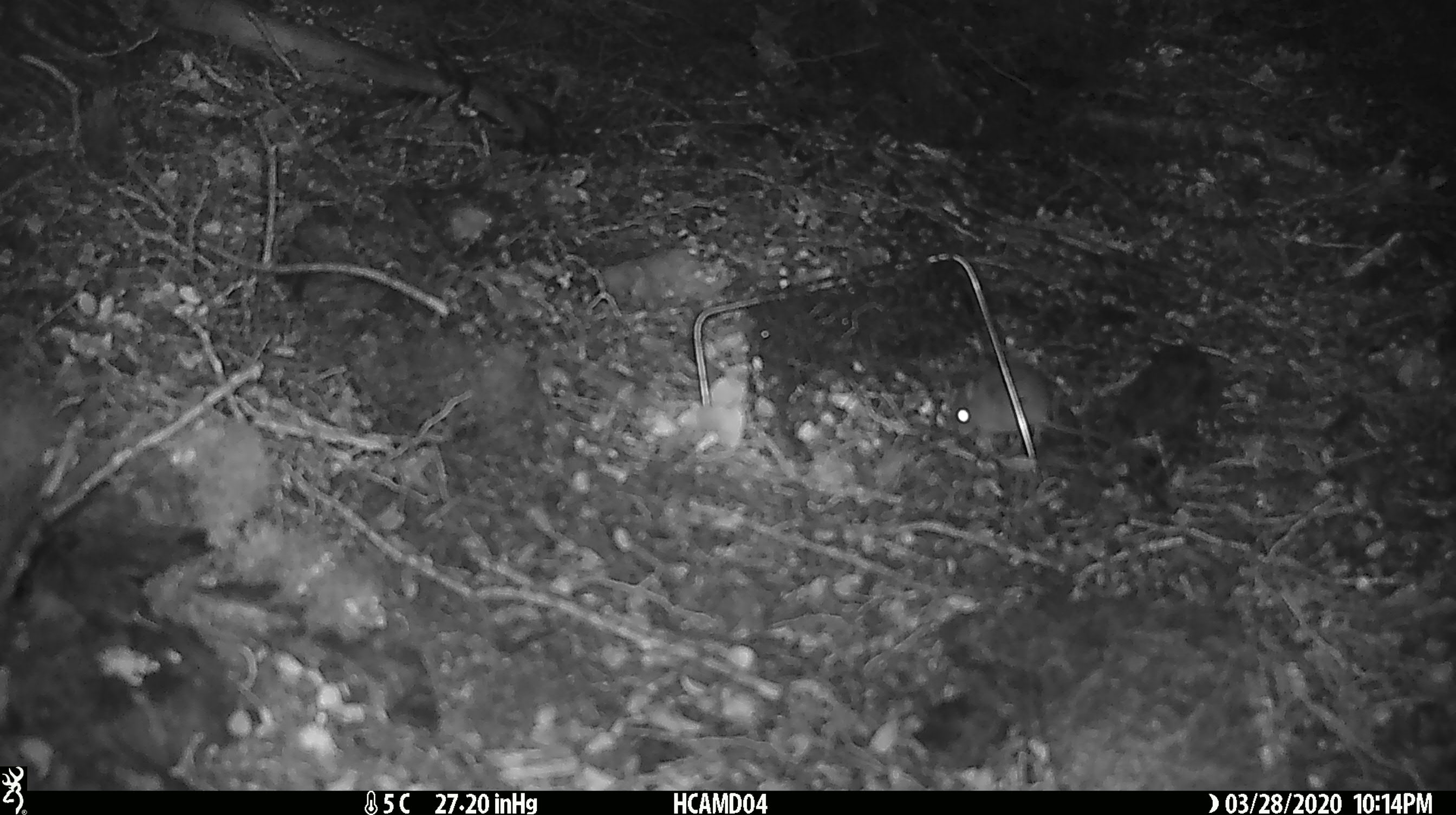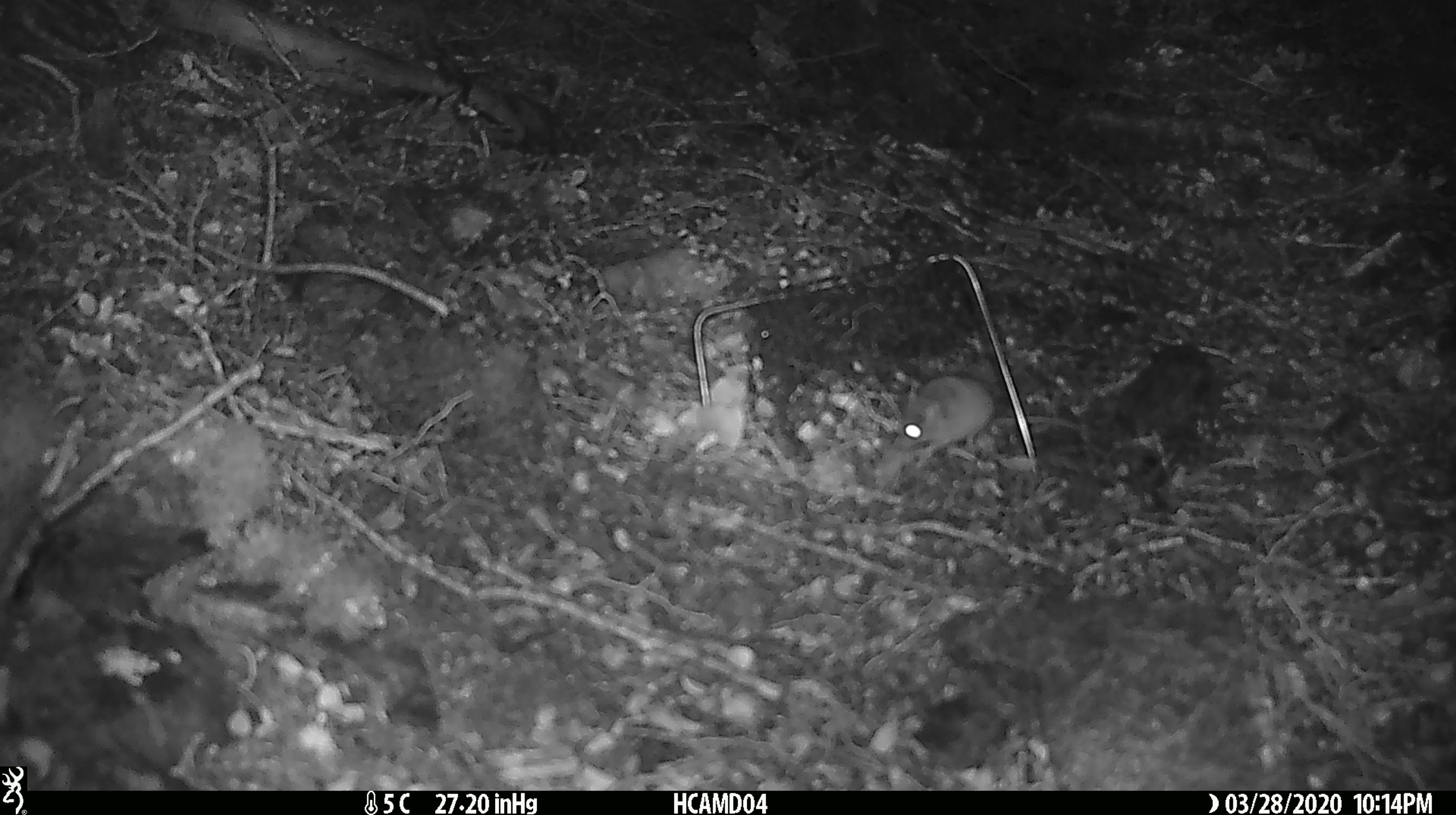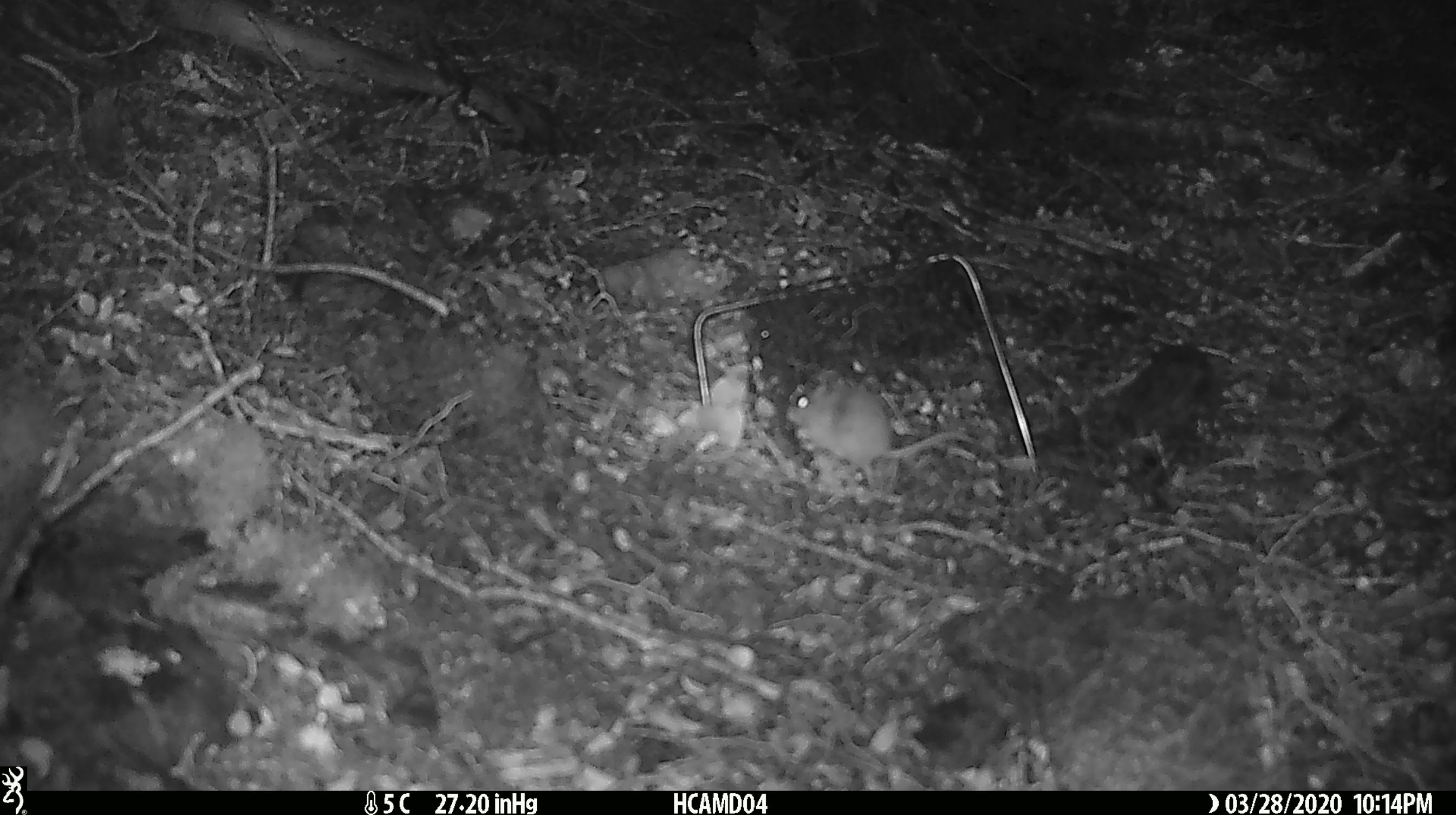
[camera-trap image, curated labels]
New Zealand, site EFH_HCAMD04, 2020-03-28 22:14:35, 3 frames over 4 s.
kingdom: Animalia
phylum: Chordata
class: Mammalia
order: Rodentia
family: Muridae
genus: Mus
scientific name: Mus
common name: mouse